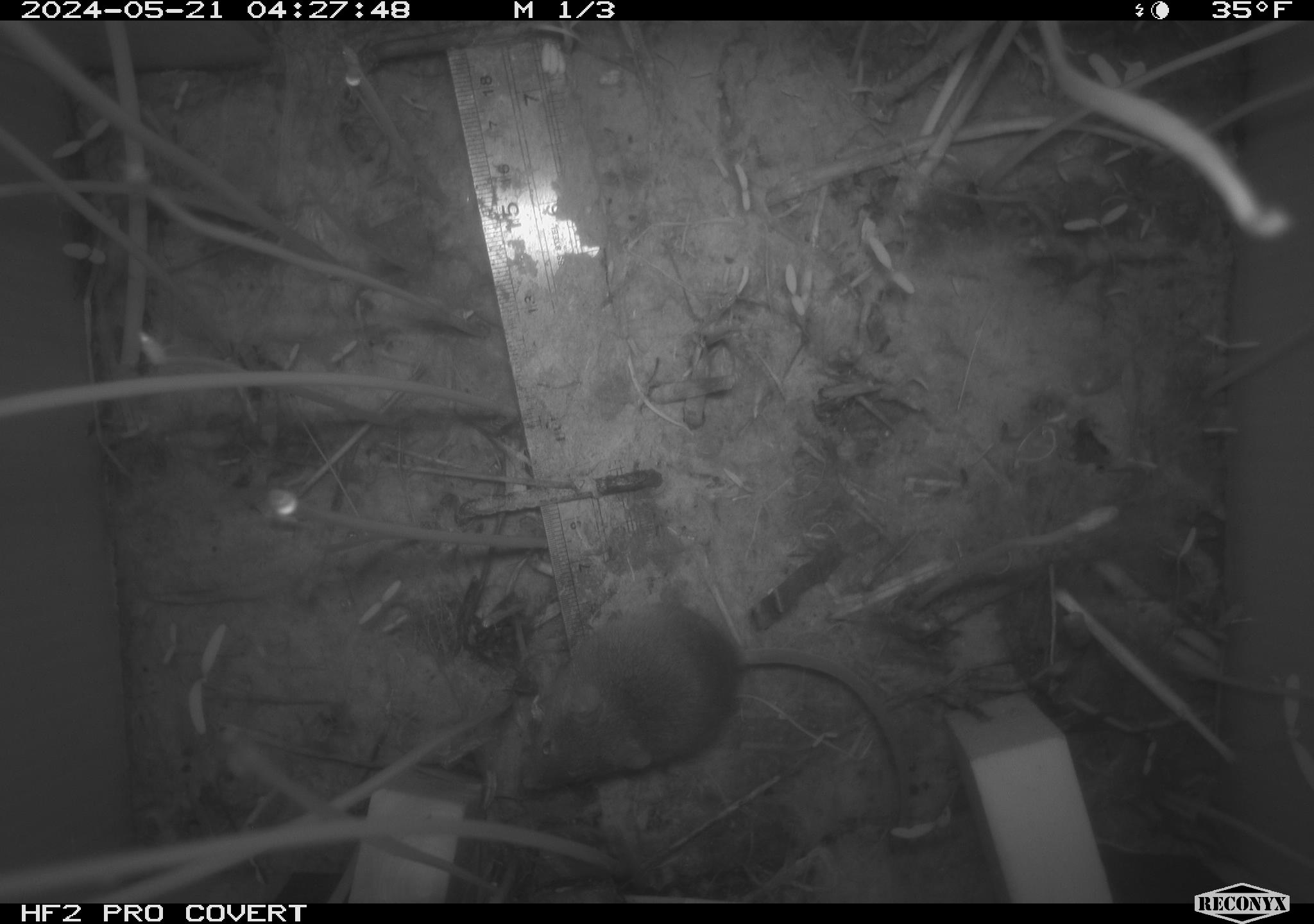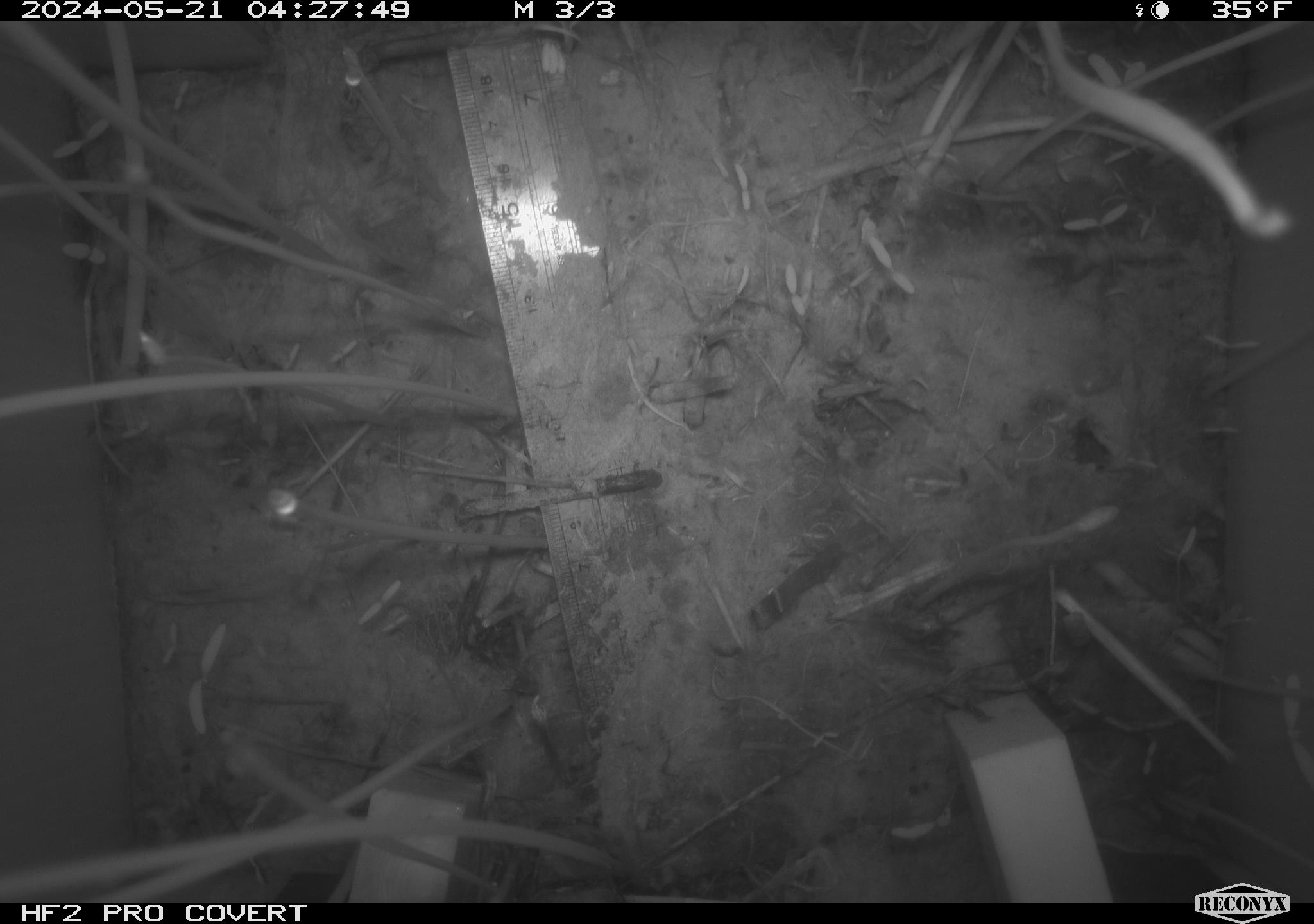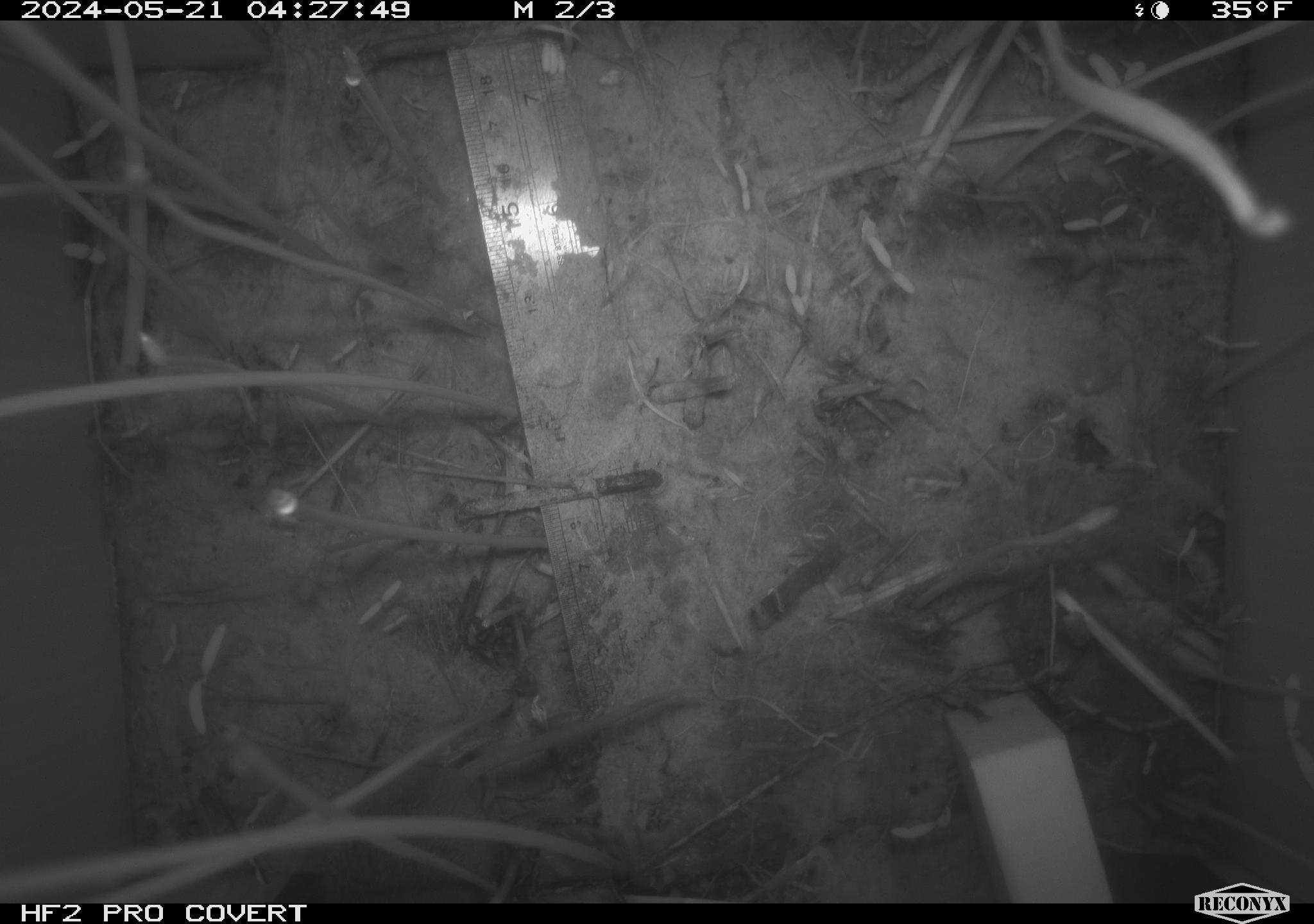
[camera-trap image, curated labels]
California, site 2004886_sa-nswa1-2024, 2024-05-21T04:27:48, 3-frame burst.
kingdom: Animalia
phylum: Chordata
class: Mammalia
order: Rodentia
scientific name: Rodentia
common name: mouse species